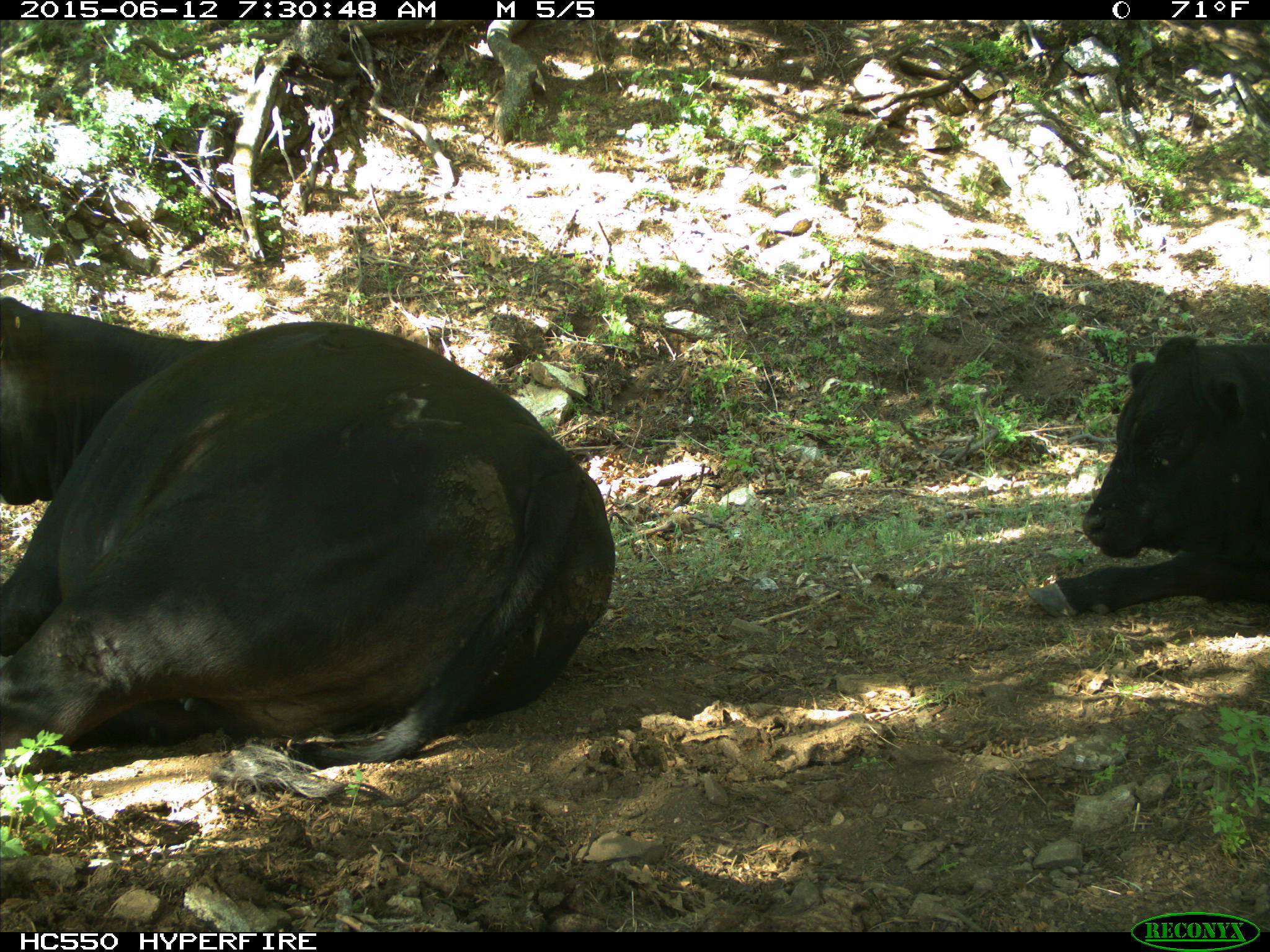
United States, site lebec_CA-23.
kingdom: Animalia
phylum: Chordata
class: Mammalia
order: Artiodactyla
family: Bovidae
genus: Bos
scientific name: Bos taurus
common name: domestic cow